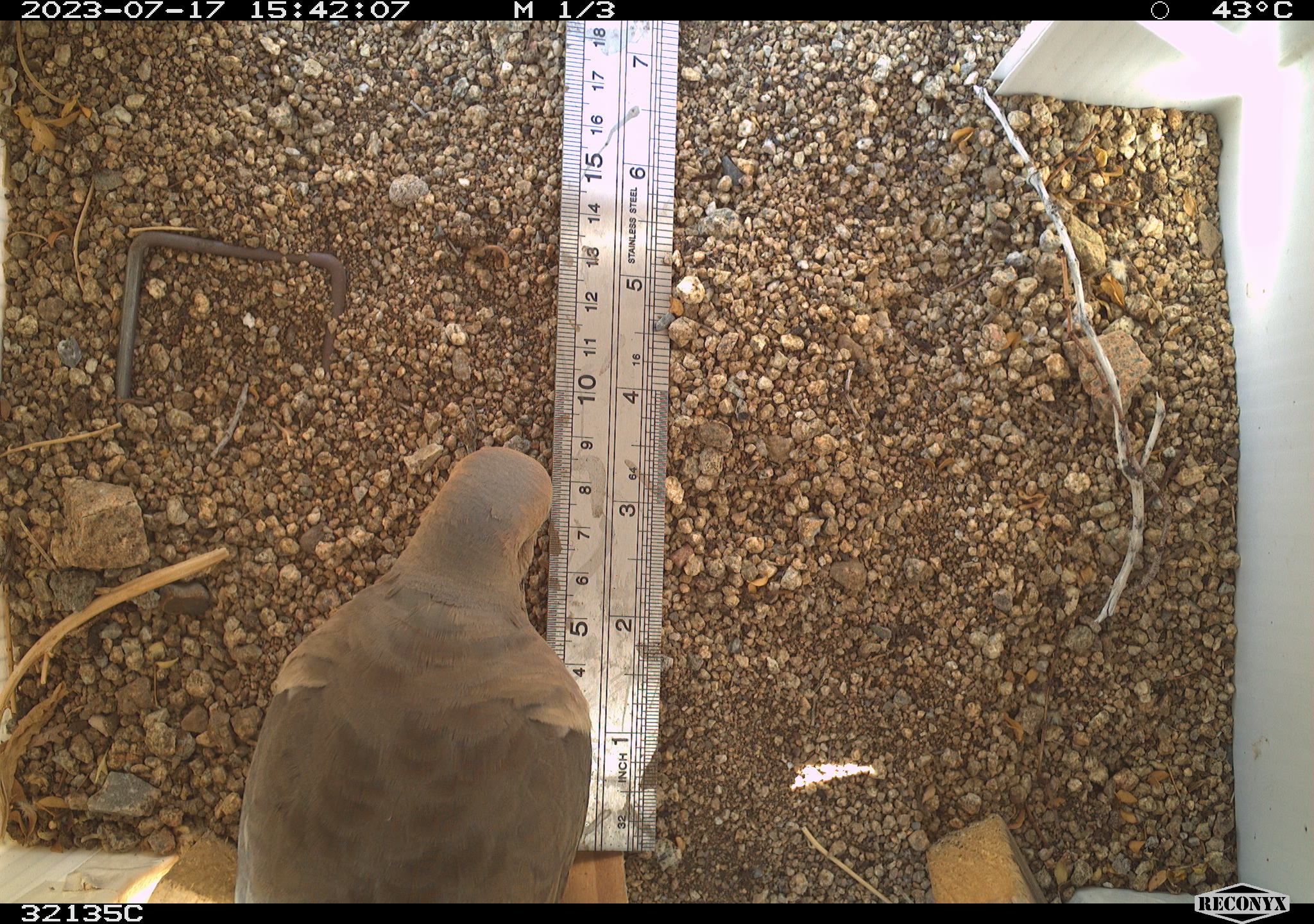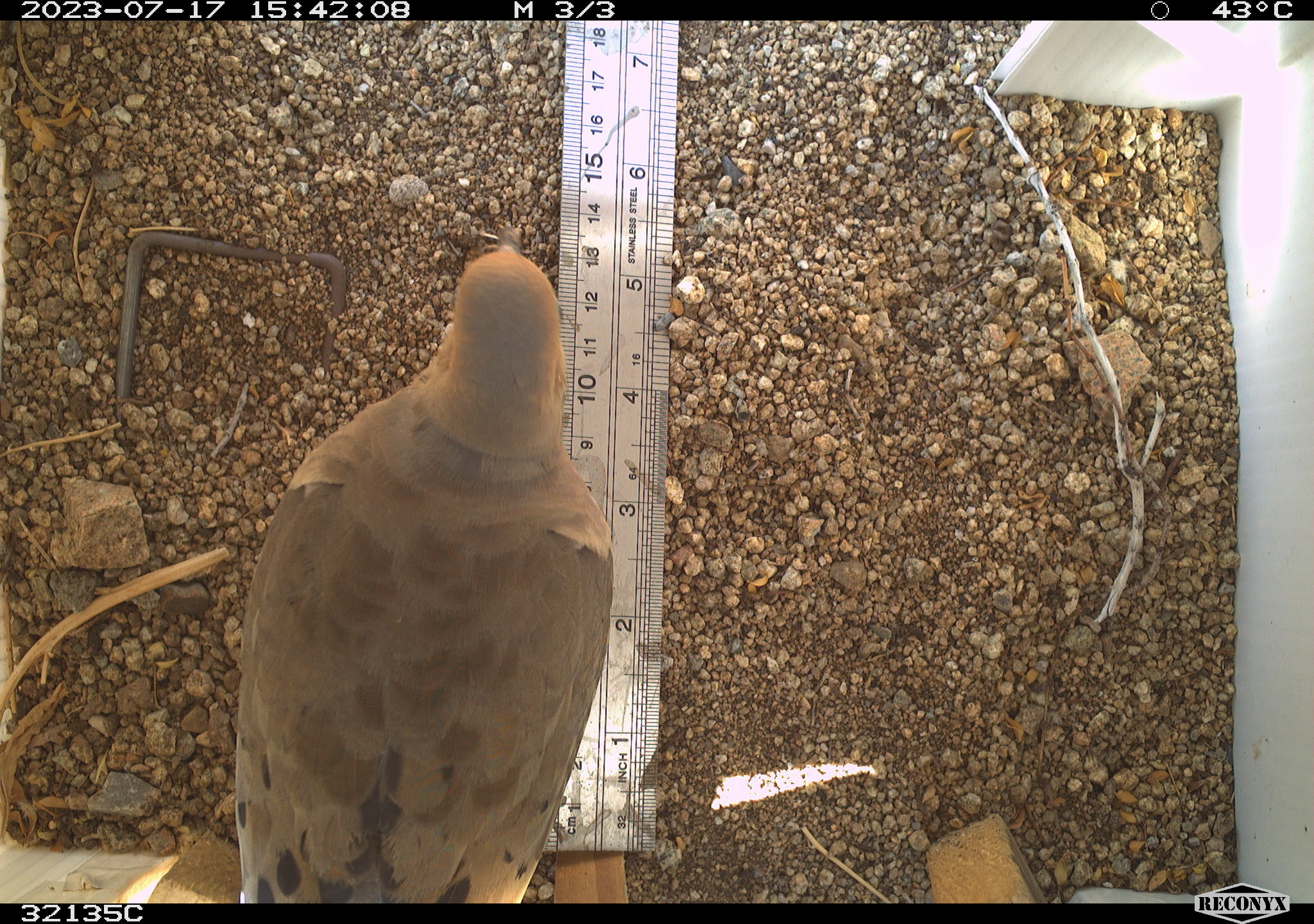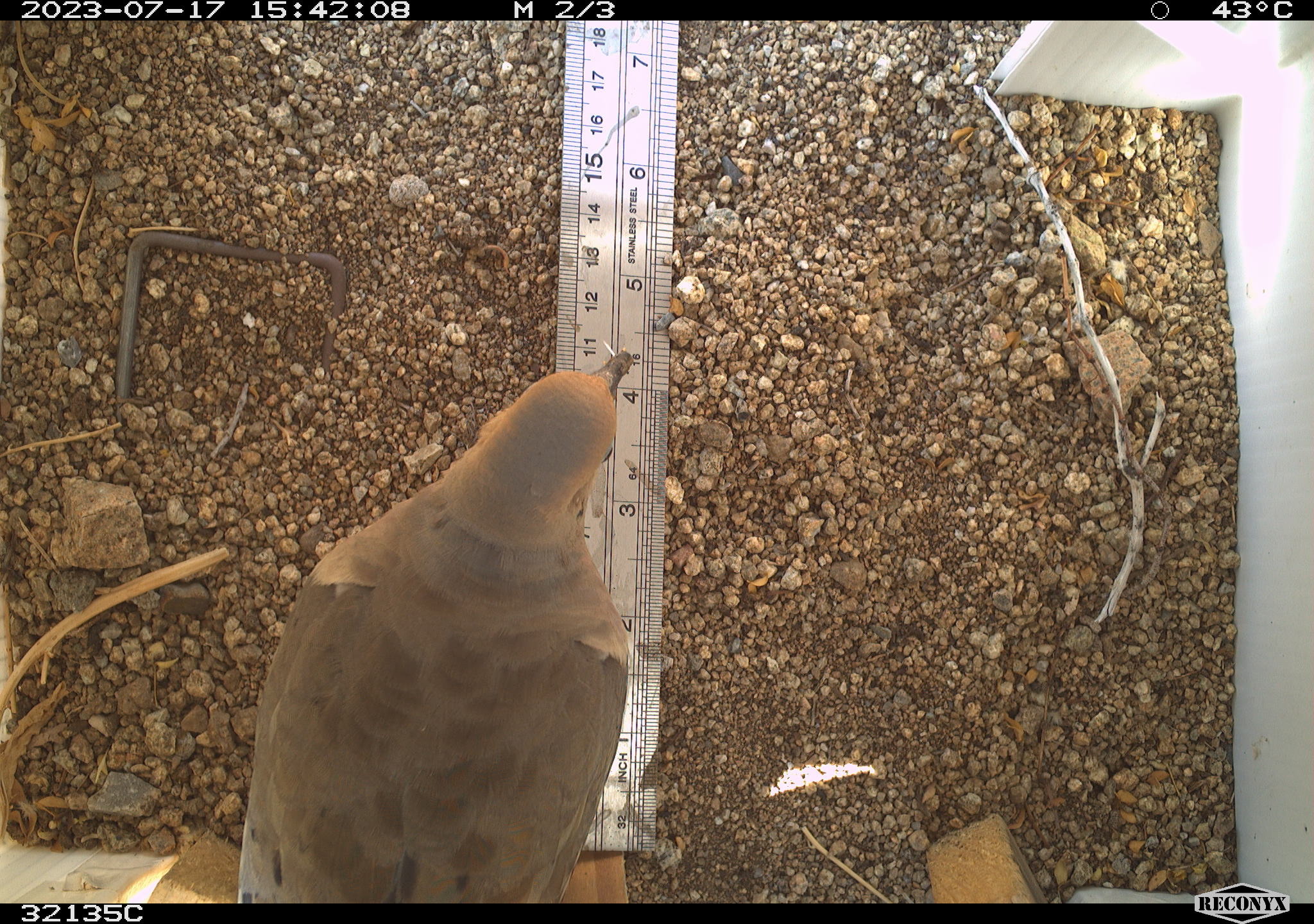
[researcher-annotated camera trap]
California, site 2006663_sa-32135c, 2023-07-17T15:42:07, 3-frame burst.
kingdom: Animalia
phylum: Chordata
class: Aves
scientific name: Aves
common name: bird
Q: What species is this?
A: Bird (Aves).